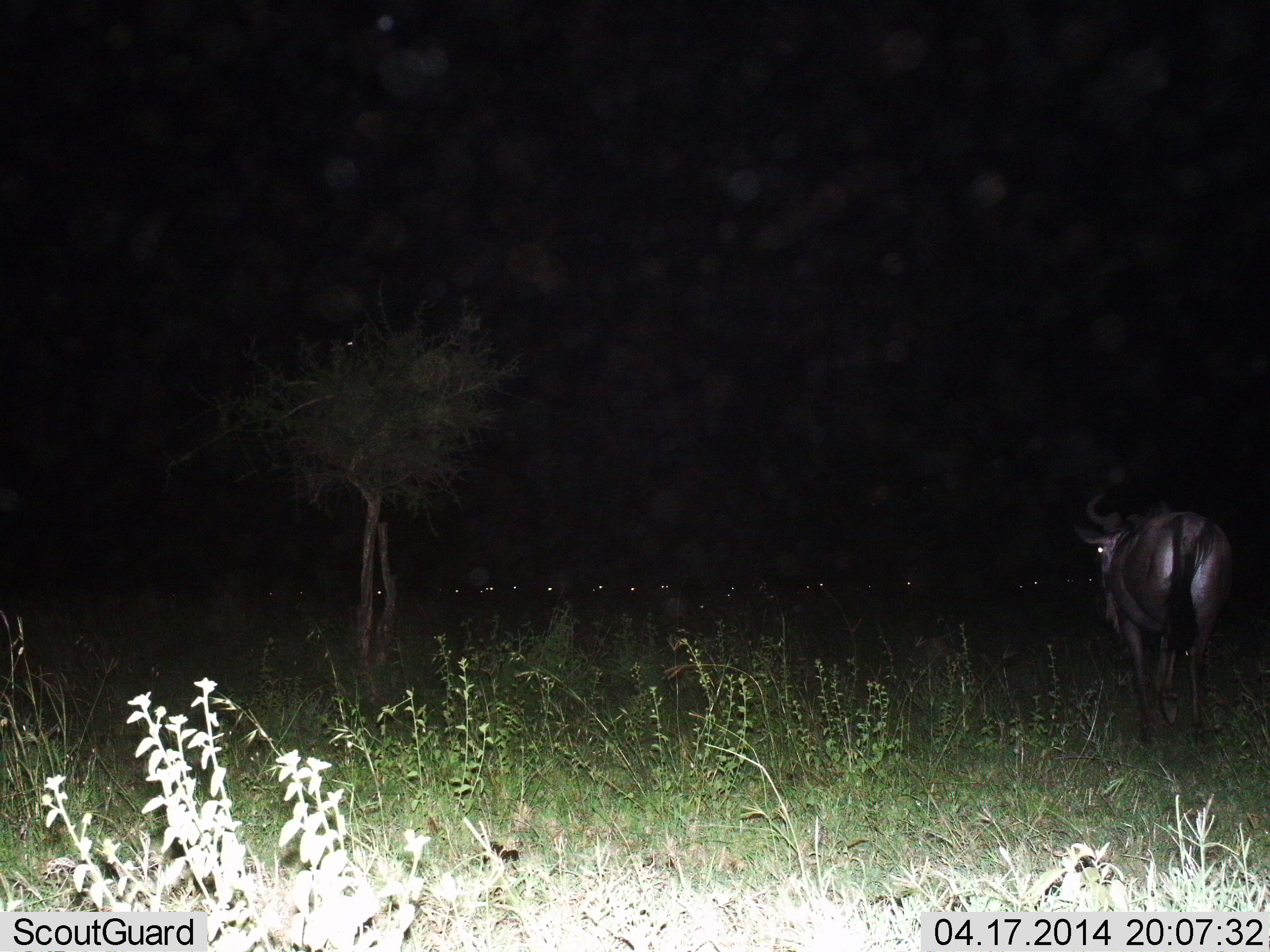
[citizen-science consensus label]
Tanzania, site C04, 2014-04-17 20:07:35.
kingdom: Animalia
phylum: Chordata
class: Mammalia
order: Artiodactyla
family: Bovidae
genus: Connochaetes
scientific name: Connochaetes taurinus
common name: blue wildebeest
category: wildebeest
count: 11-50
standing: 90%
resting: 20%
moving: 20%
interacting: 0%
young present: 0%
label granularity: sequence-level